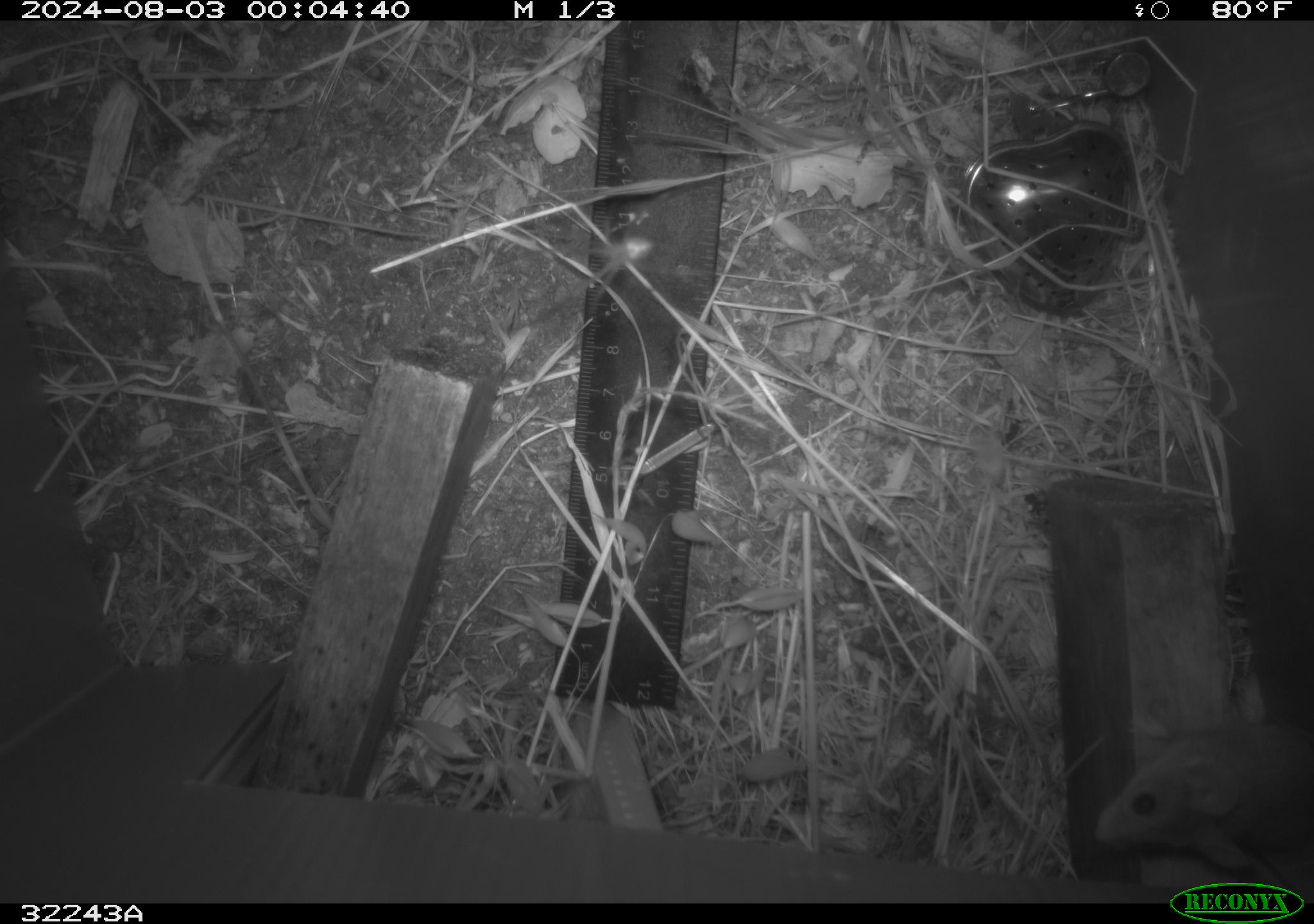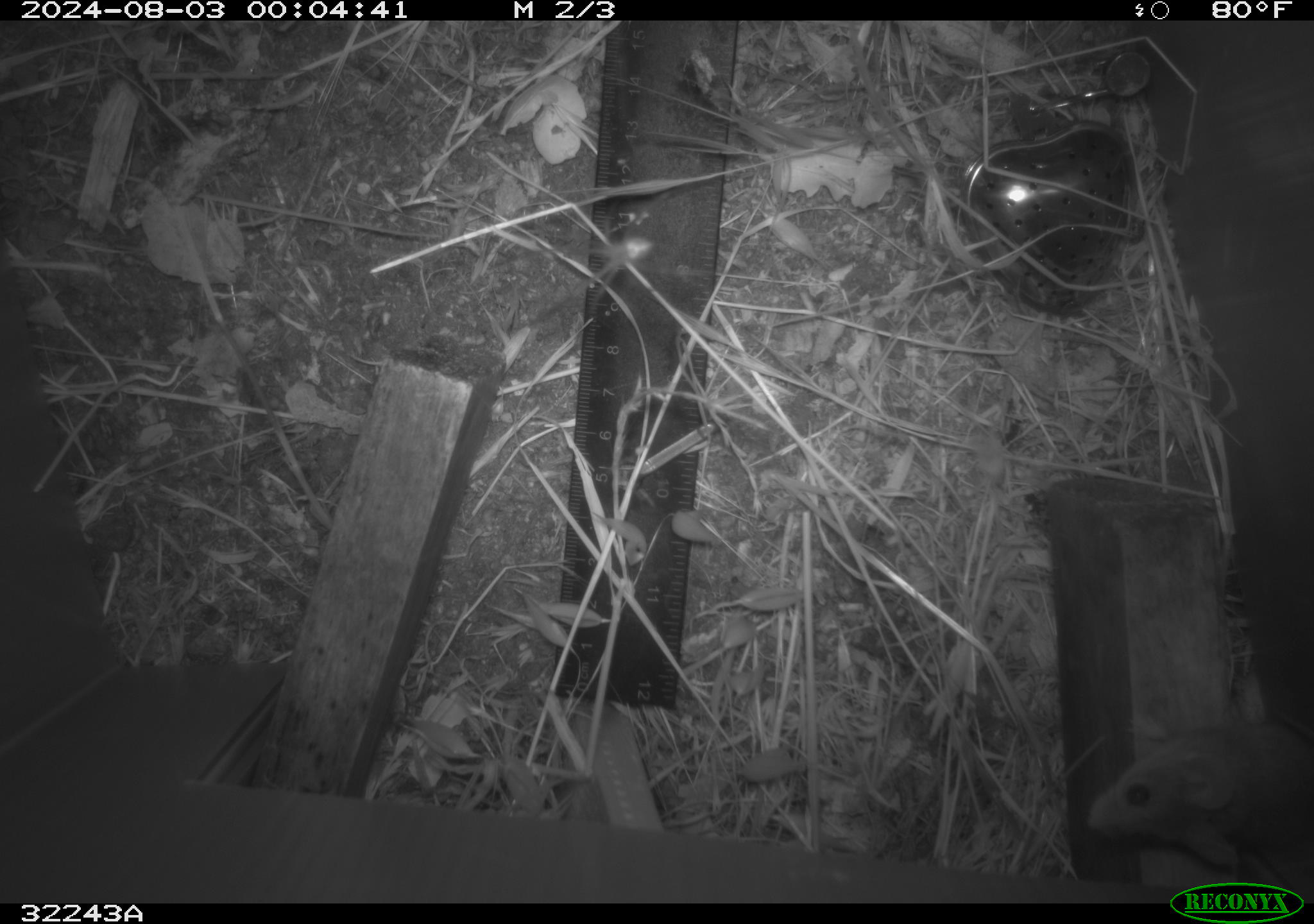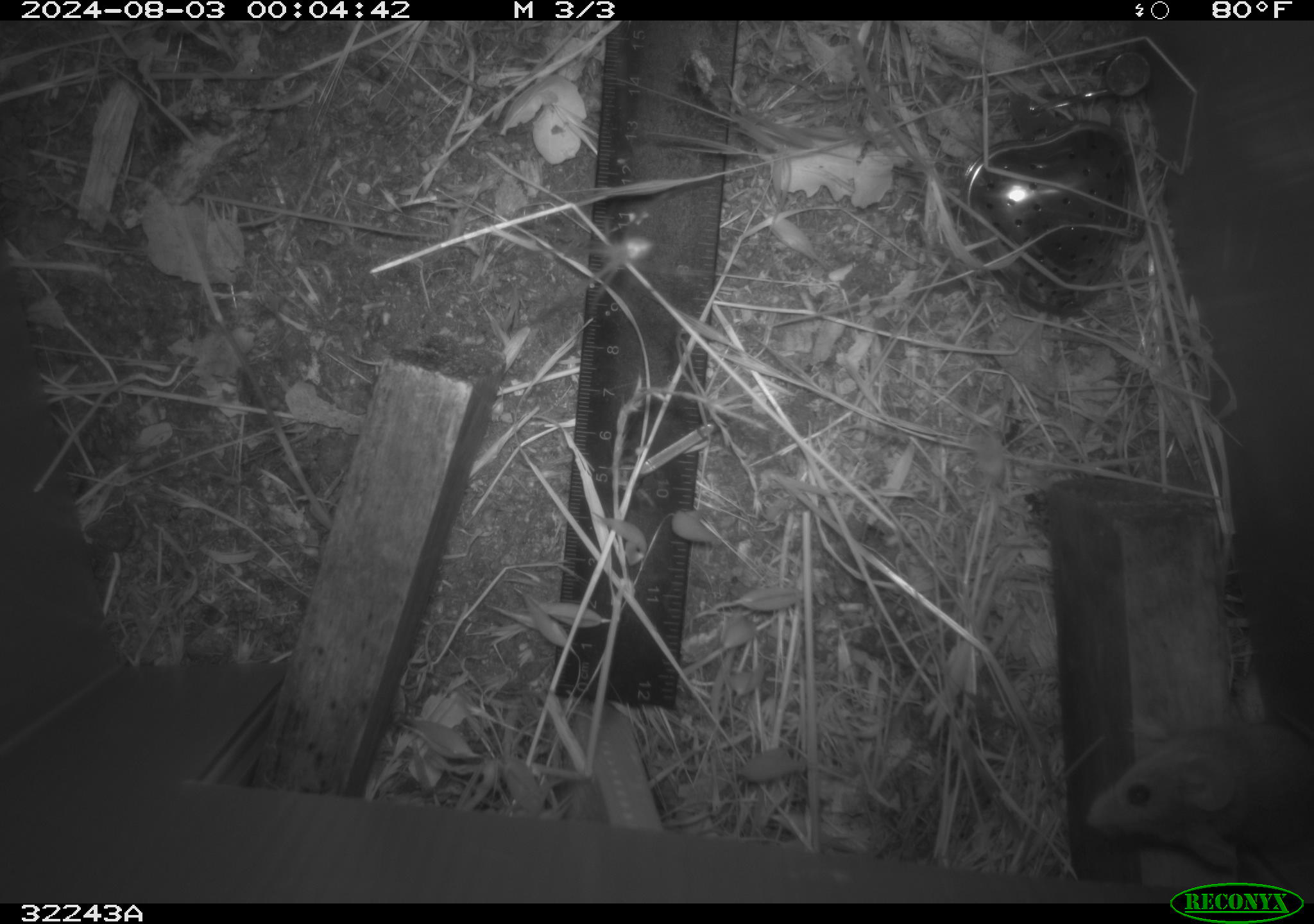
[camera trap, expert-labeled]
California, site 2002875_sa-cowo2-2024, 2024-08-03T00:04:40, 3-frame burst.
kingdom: Animalia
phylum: Chordata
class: Mammalia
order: Rodentia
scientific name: Rodentia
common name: rodent